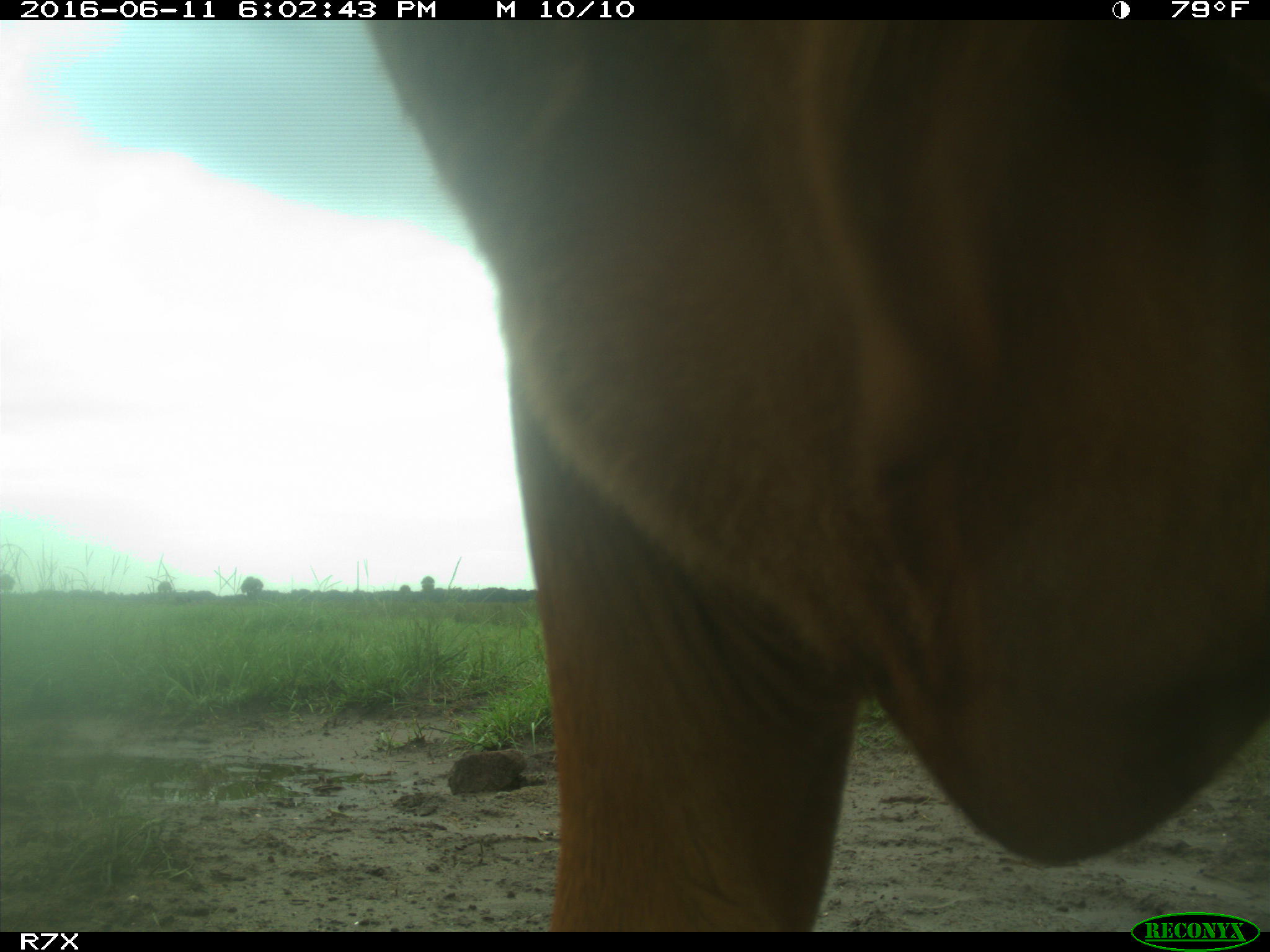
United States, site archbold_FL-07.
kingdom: Animalia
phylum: Chordata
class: Mammalia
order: Artiodactyla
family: Bovidae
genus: Bos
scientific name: Bos taurus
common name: domestic cow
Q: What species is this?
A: Bos taurus (domestic cow).